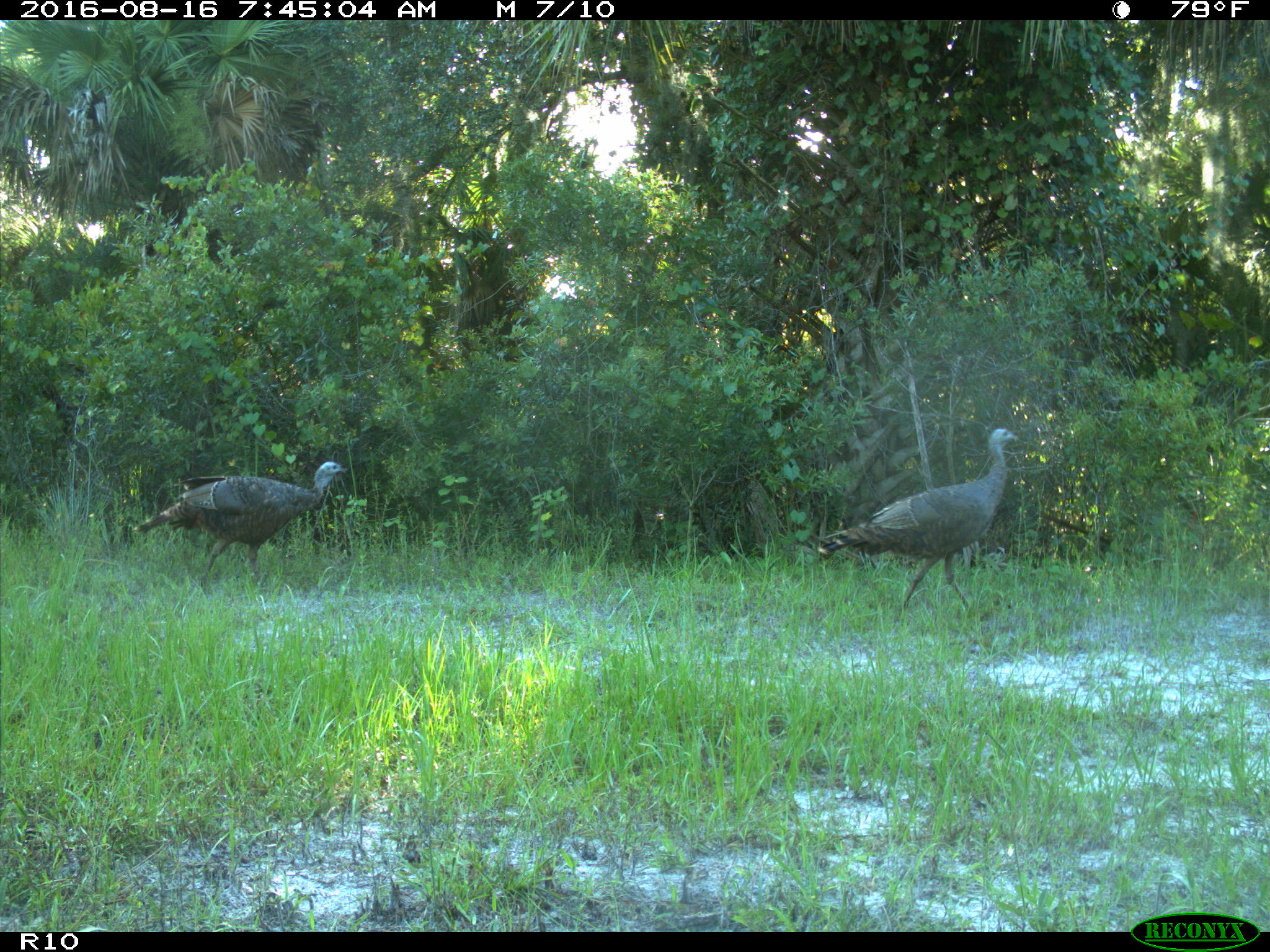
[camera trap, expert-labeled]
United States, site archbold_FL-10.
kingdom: Animalia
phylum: Chordata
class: Aves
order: Galliformes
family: Phasianidae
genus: Meleagris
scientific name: Meleagris gallopavo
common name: wild turkey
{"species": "Meleagris gallopavo (wild turkey)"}